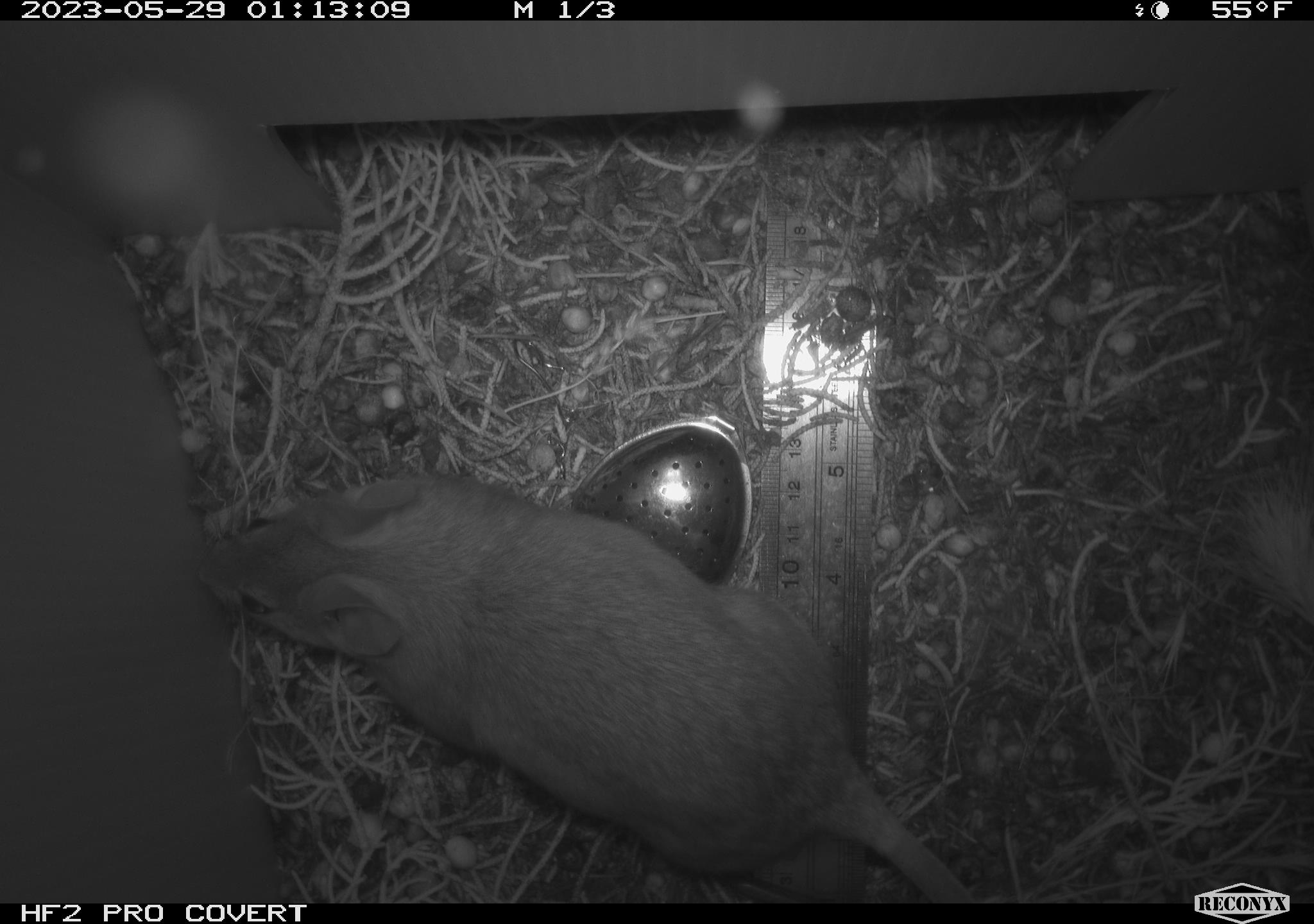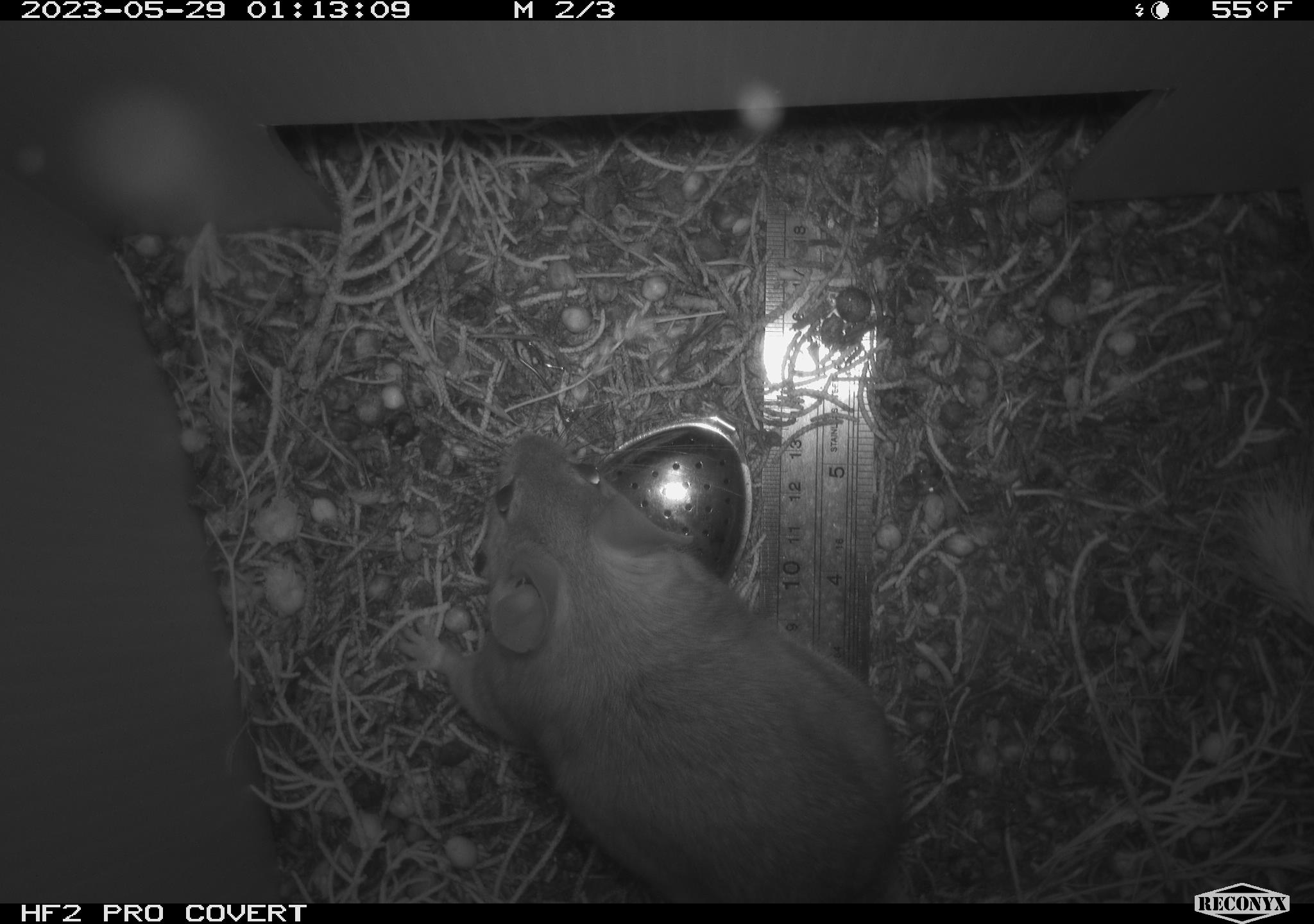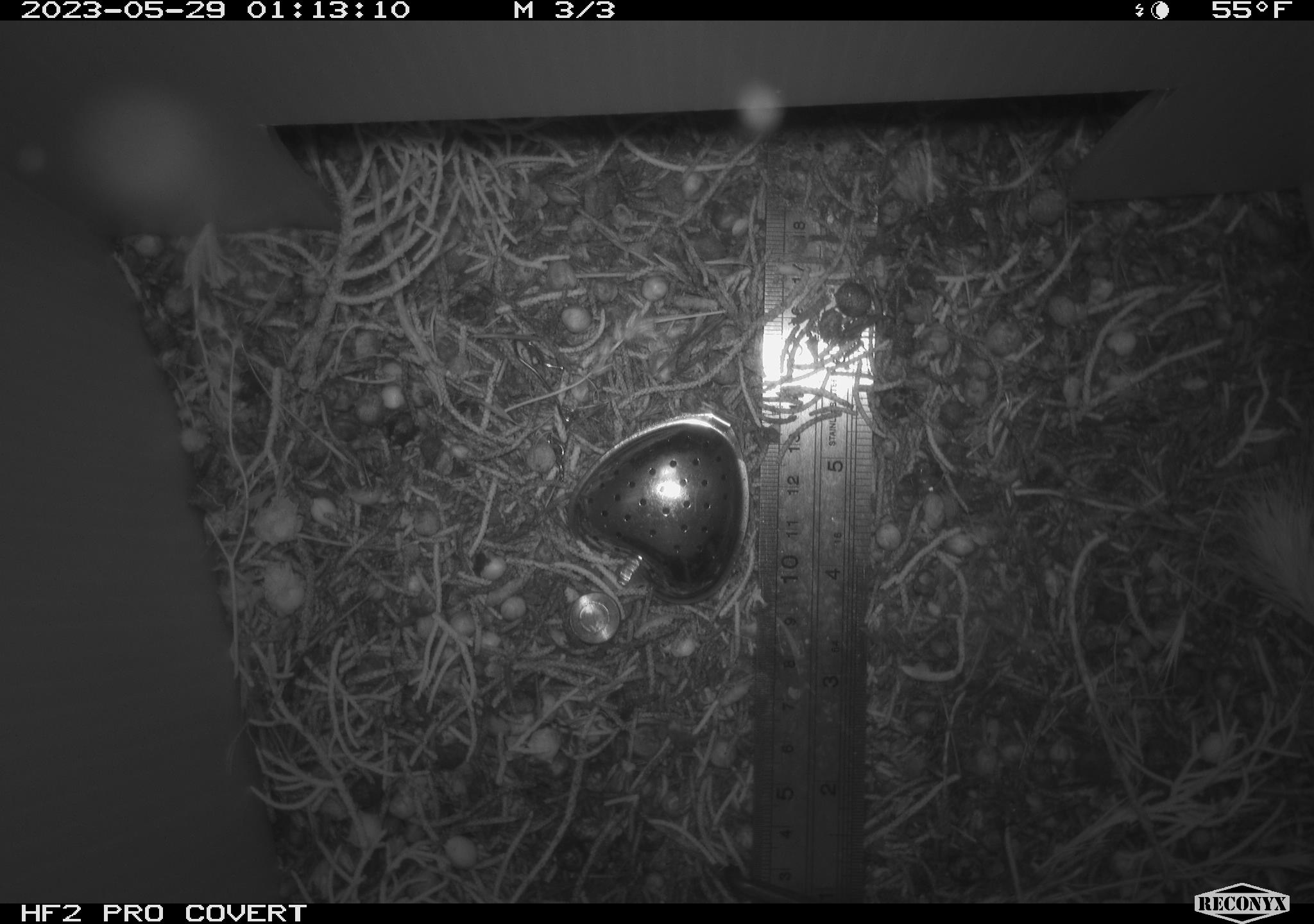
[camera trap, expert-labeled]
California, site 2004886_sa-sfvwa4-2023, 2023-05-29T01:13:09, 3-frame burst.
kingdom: Animalia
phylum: Chordata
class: Mammalia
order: Rodentia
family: Cricetidae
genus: Neotoma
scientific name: Neotoma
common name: pack rat or woodrat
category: neotoma species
Neotoma species (pack rat or woodrat) (Neotoma).